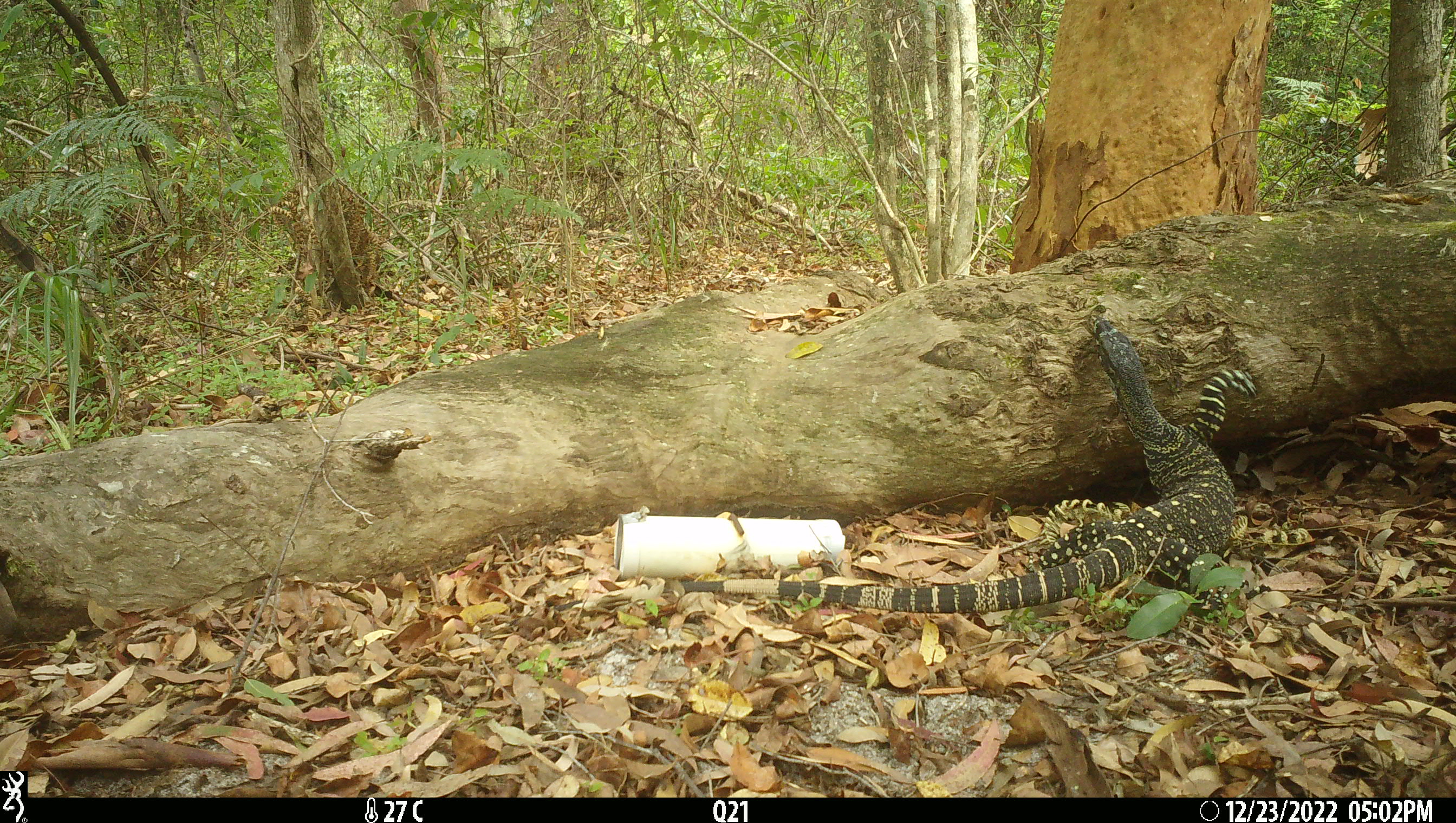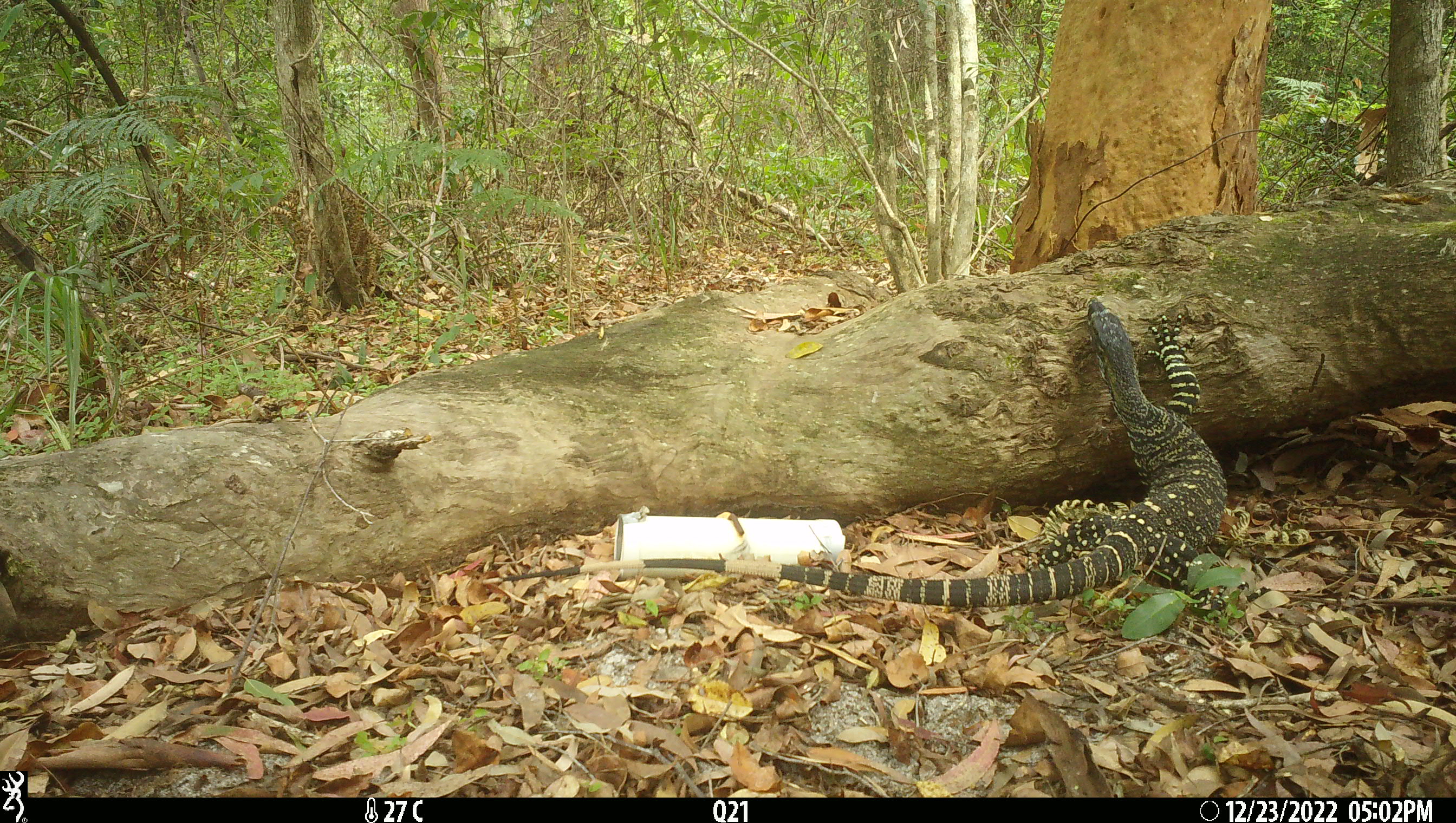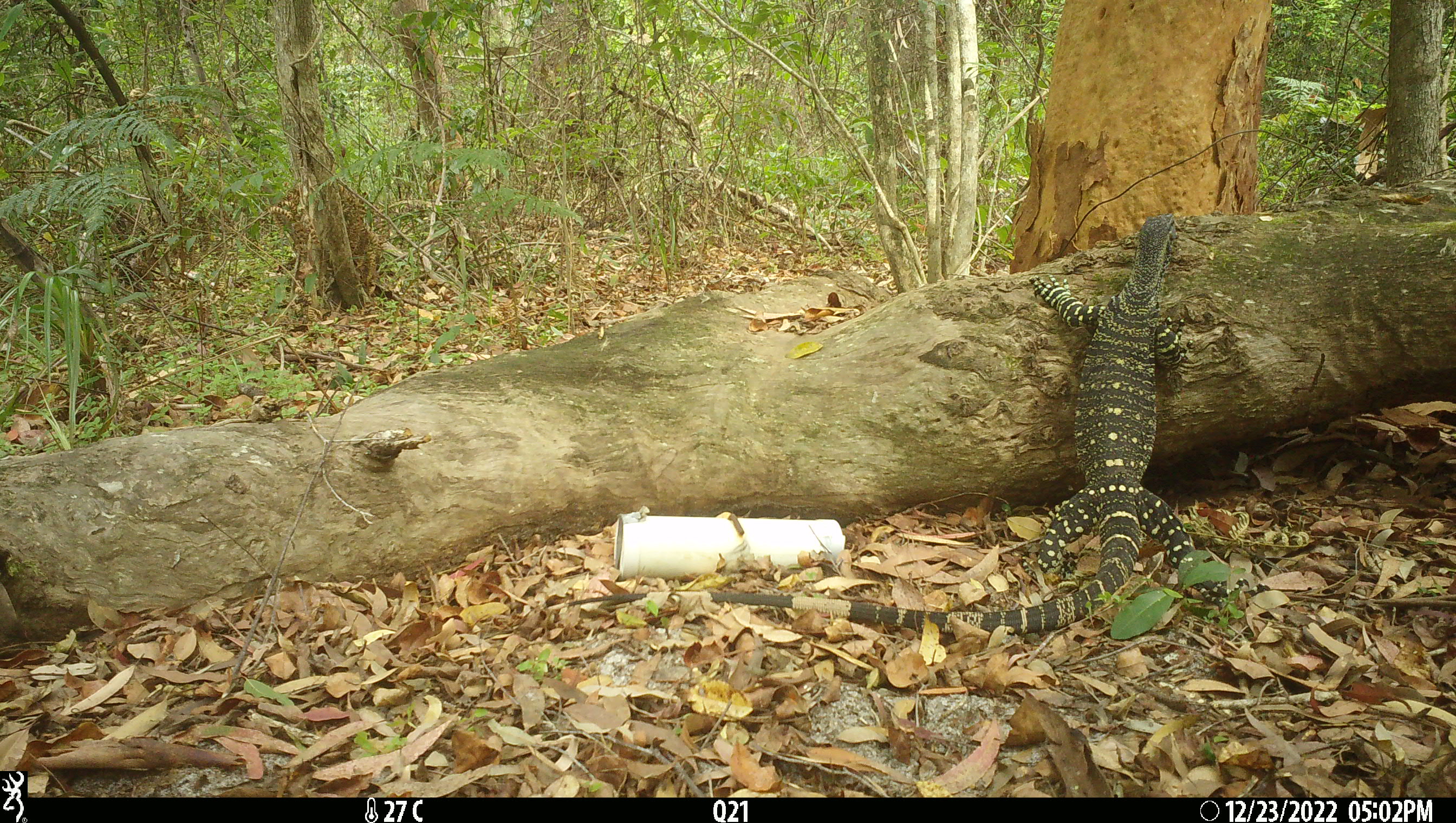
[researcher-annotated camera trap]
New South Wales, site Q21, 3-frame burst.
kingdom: Animalia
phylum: Chordata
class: Reptilia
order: Squamata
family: Varanidae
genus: Varanus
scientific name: Varanus varius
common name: lace monitor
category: goanna